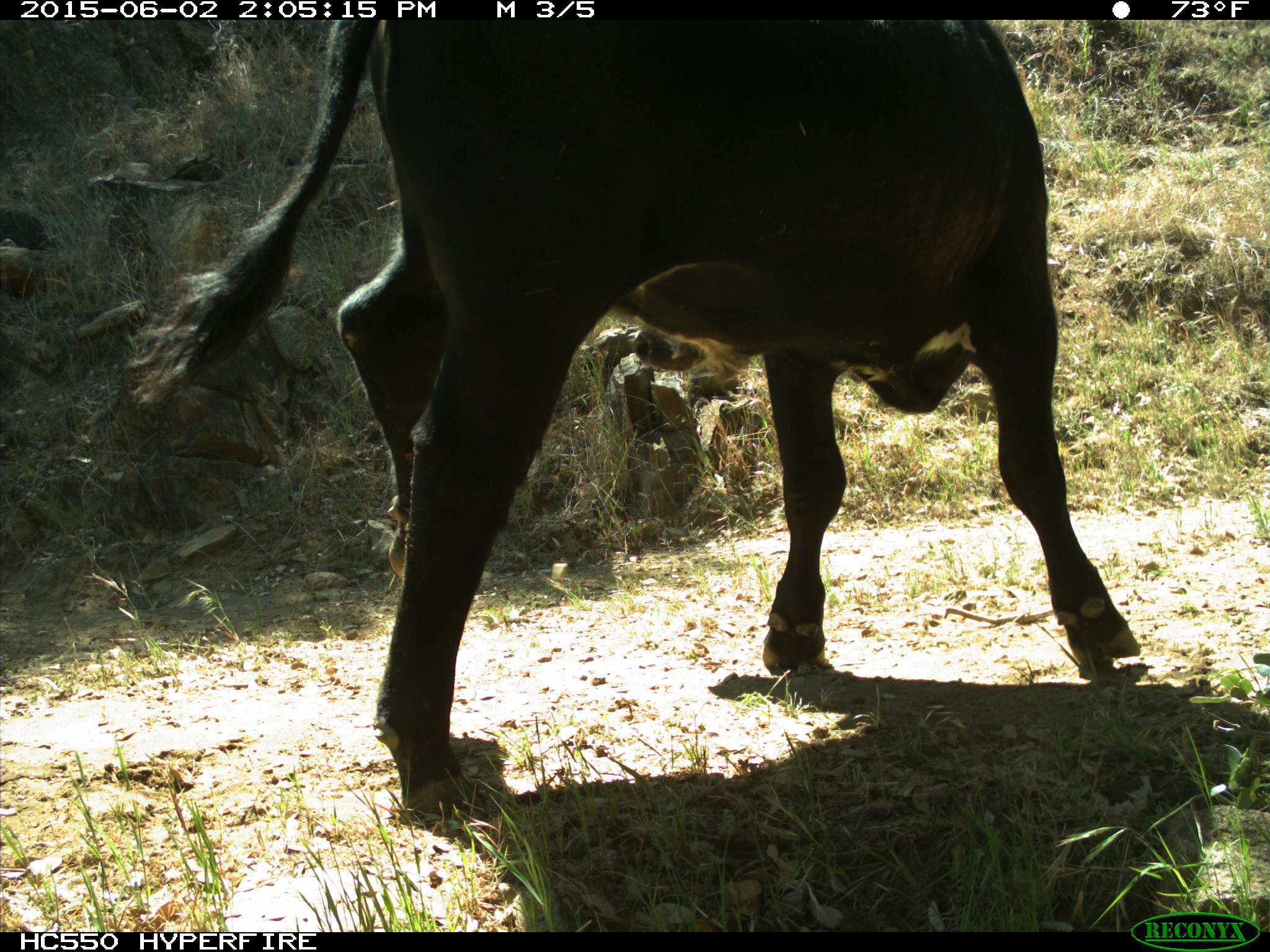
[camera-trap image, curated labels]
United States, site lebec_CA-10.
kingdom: Animalia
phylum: Chordata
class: Mammalia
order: Artiodactyla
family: Bovidae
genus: Bos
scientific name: Bos taurus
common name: domestic cow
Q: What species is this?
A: Bos taurus (domestic cow).